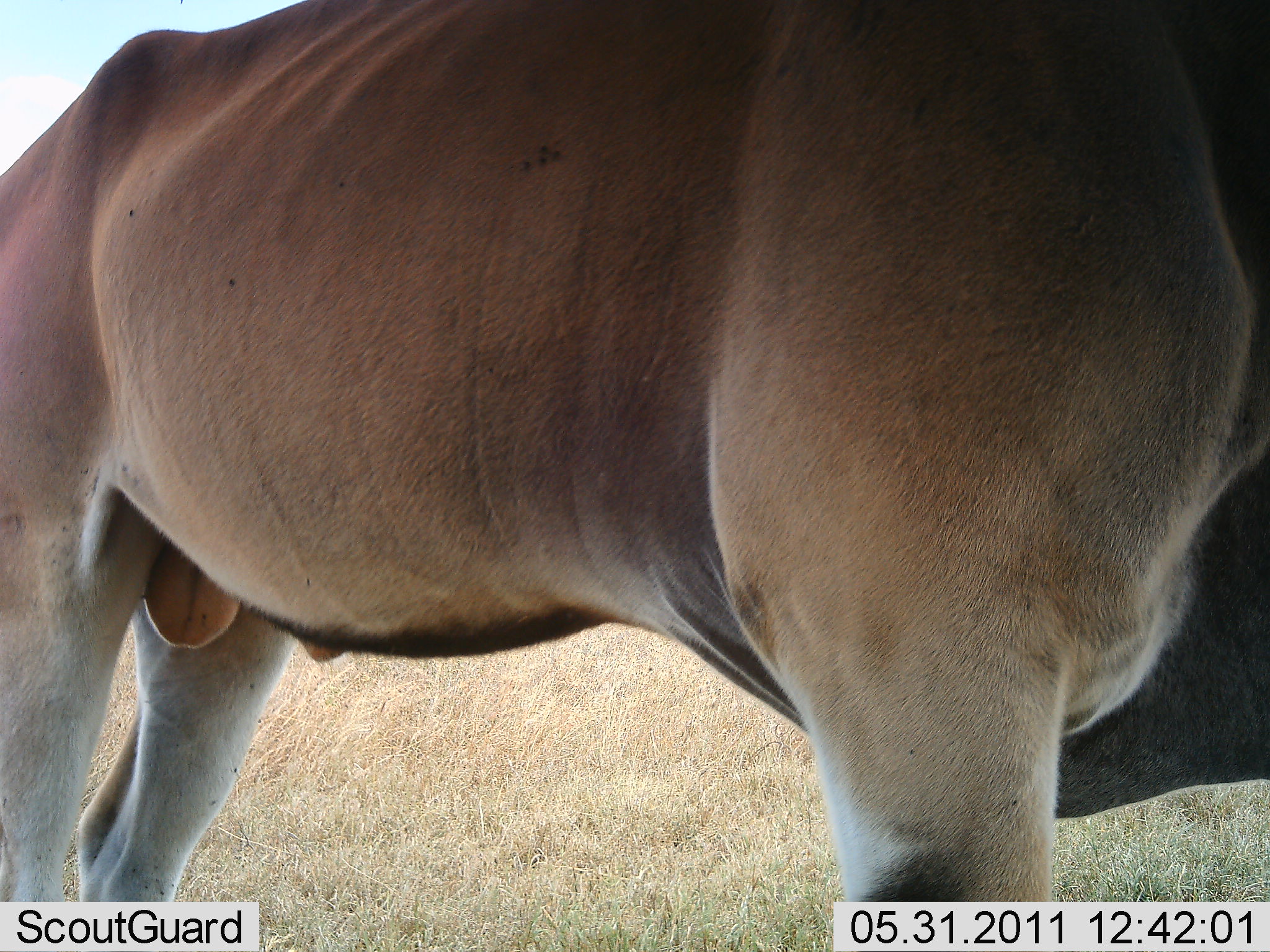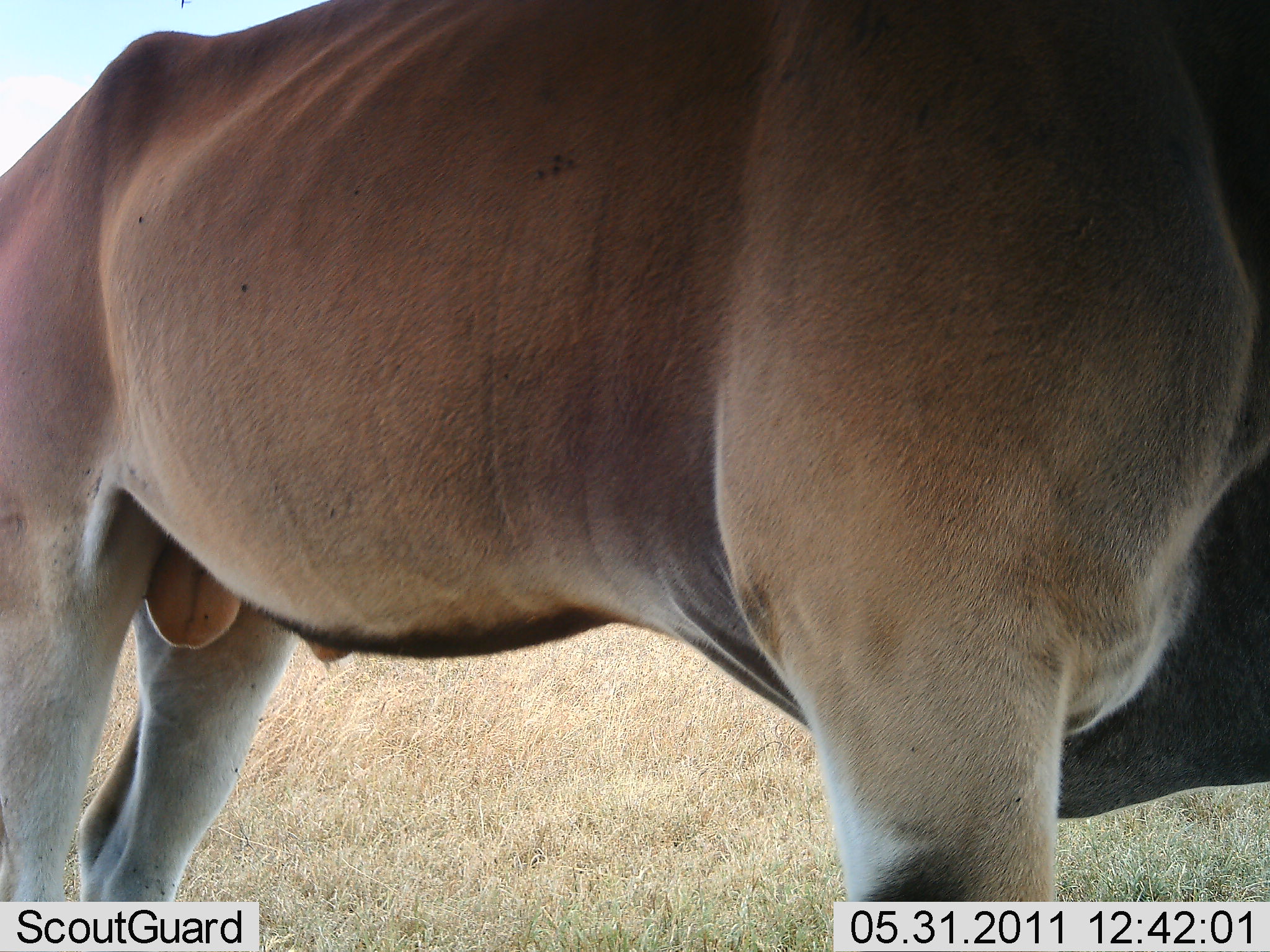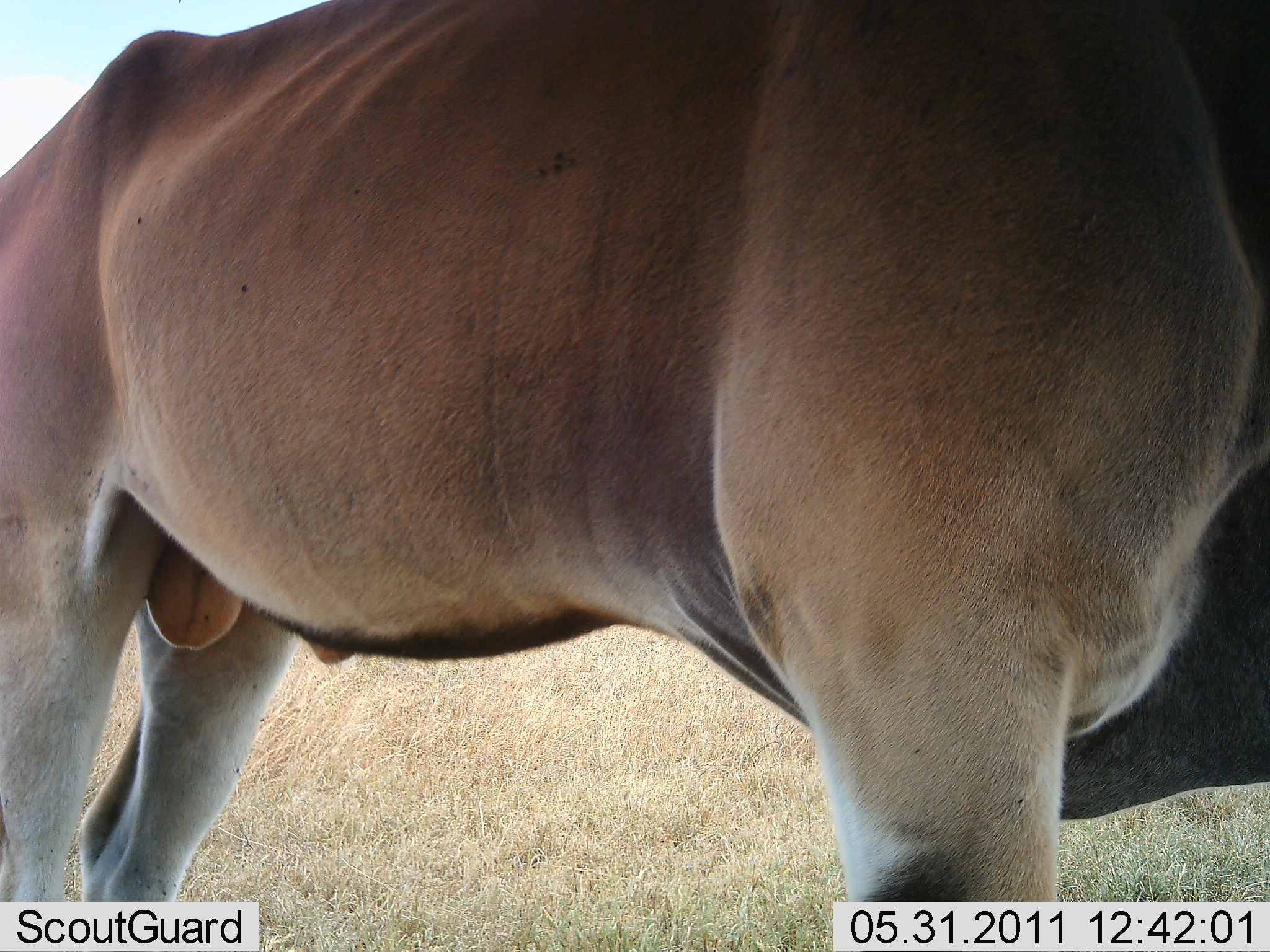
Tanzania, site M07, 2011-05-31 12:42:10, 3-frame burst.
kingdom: Animalia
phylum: Chordata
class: Mammalia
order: Artiodactyla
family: Bovidae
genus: Tragelaphus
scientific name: Tragelaphus oryx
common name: eland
Eland (Tragelaphus oryx), count 1. Behavior (volunteer vote fractions): standing 100%, resting 20%, moving 0%, interacting 0%. Young present (vote fraction): 0%. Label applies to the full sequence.